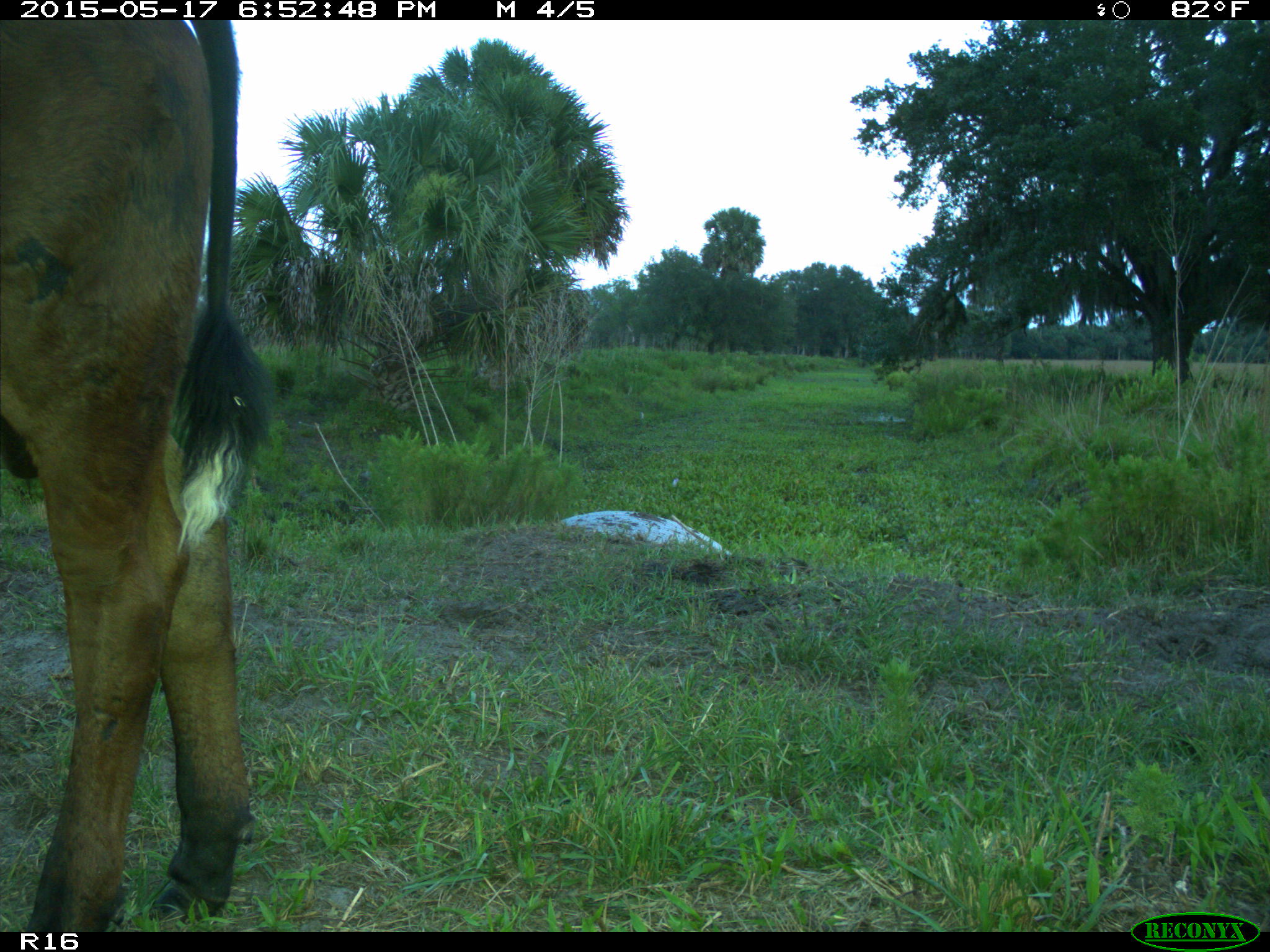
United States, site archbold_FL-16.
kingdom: Animalia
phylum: Chordata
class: Mammalia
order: Artiodactyla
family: Bovidae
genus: Bos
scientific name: Bos taurus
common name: domestic cow